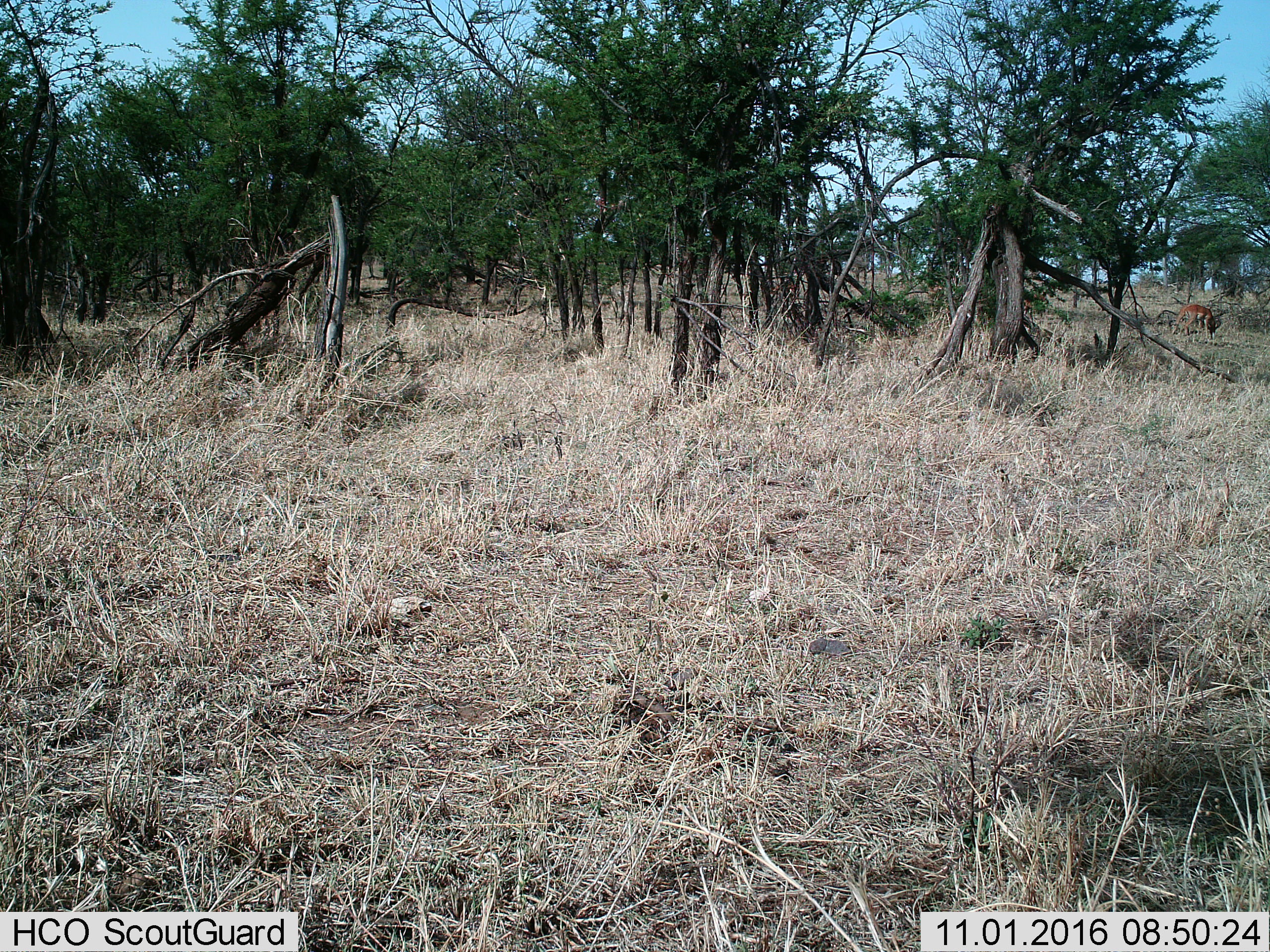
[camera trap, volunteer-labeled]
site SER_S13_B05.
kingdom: Animalia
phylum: Chordata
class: Mammalia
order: Artiodactyla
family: Bovidae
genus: Nanger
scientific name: Nanger granti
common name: grant's gazelle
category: gazellegrants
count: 1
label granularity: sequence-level